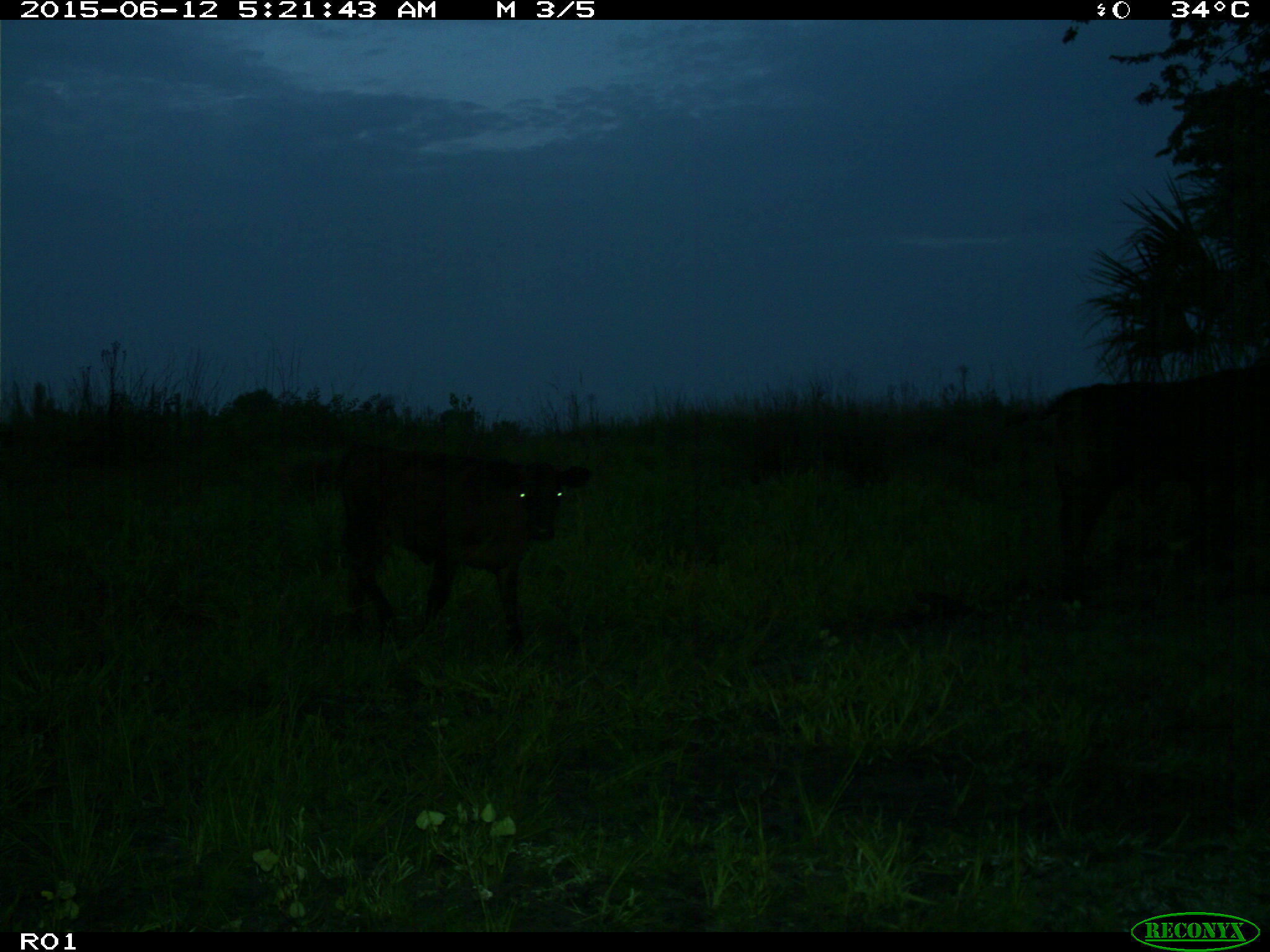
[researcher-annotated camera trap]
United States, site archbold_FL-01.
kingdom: Animalia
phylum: Chordata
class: Mammalia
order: Artiodactyla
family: Bovidae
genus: Bos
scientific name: Bos taurus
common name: domestic cow